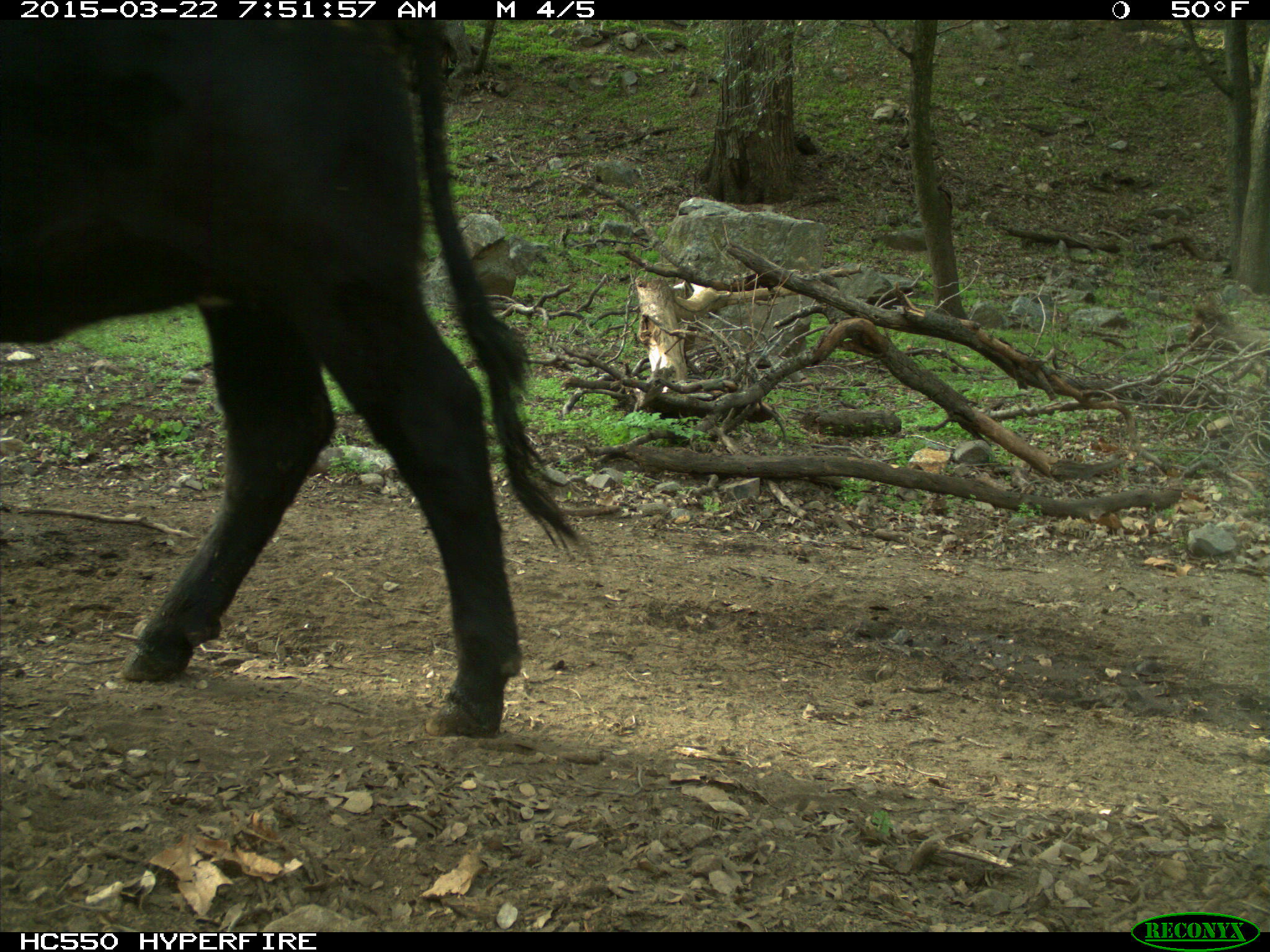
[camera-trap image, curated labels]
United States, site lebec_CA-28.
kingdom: Animalia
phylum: Chordata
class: Mammalia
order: Artiodactyla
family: Bovidae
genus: Bos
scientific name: Bos taurus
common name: domestic cow